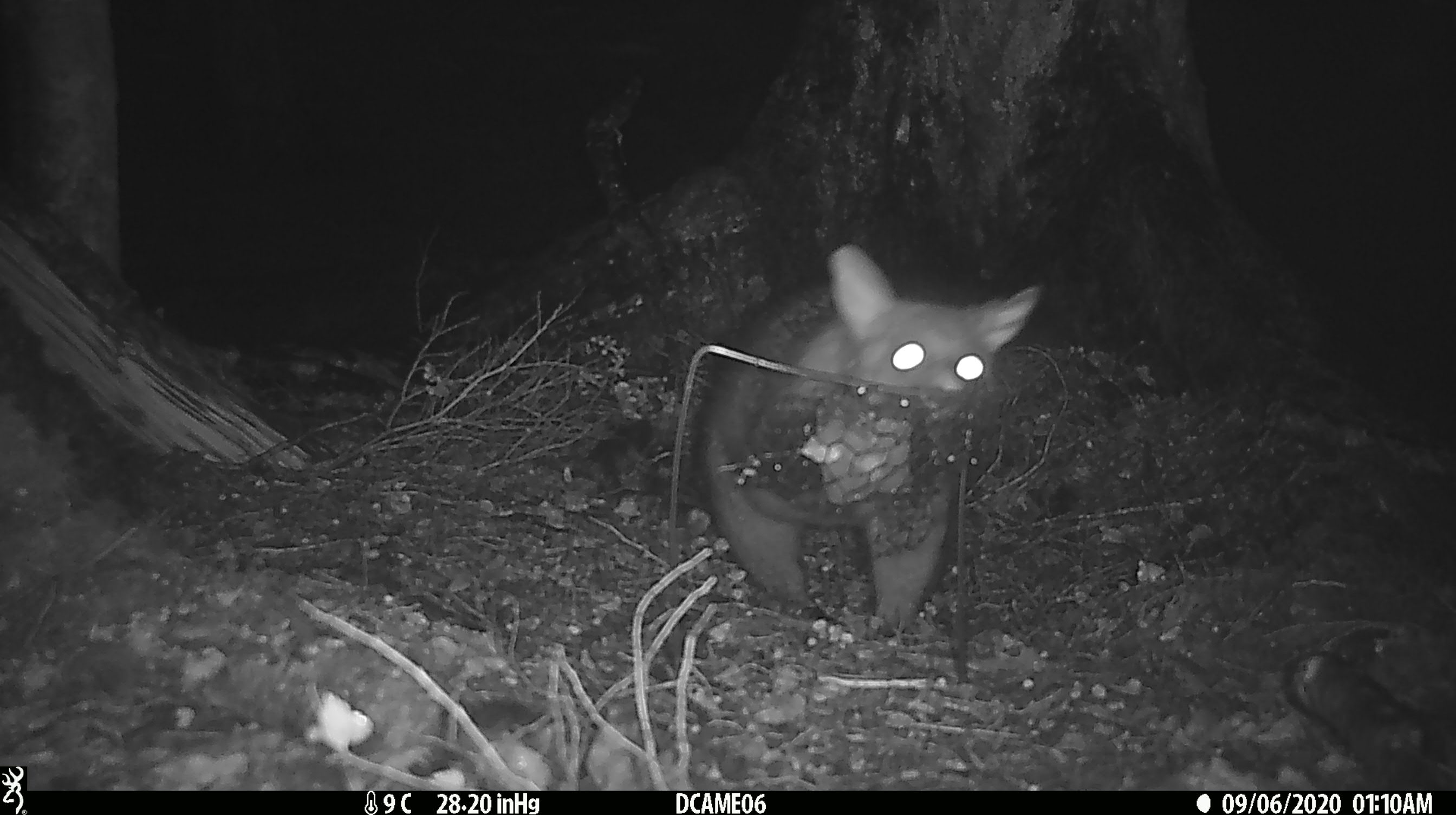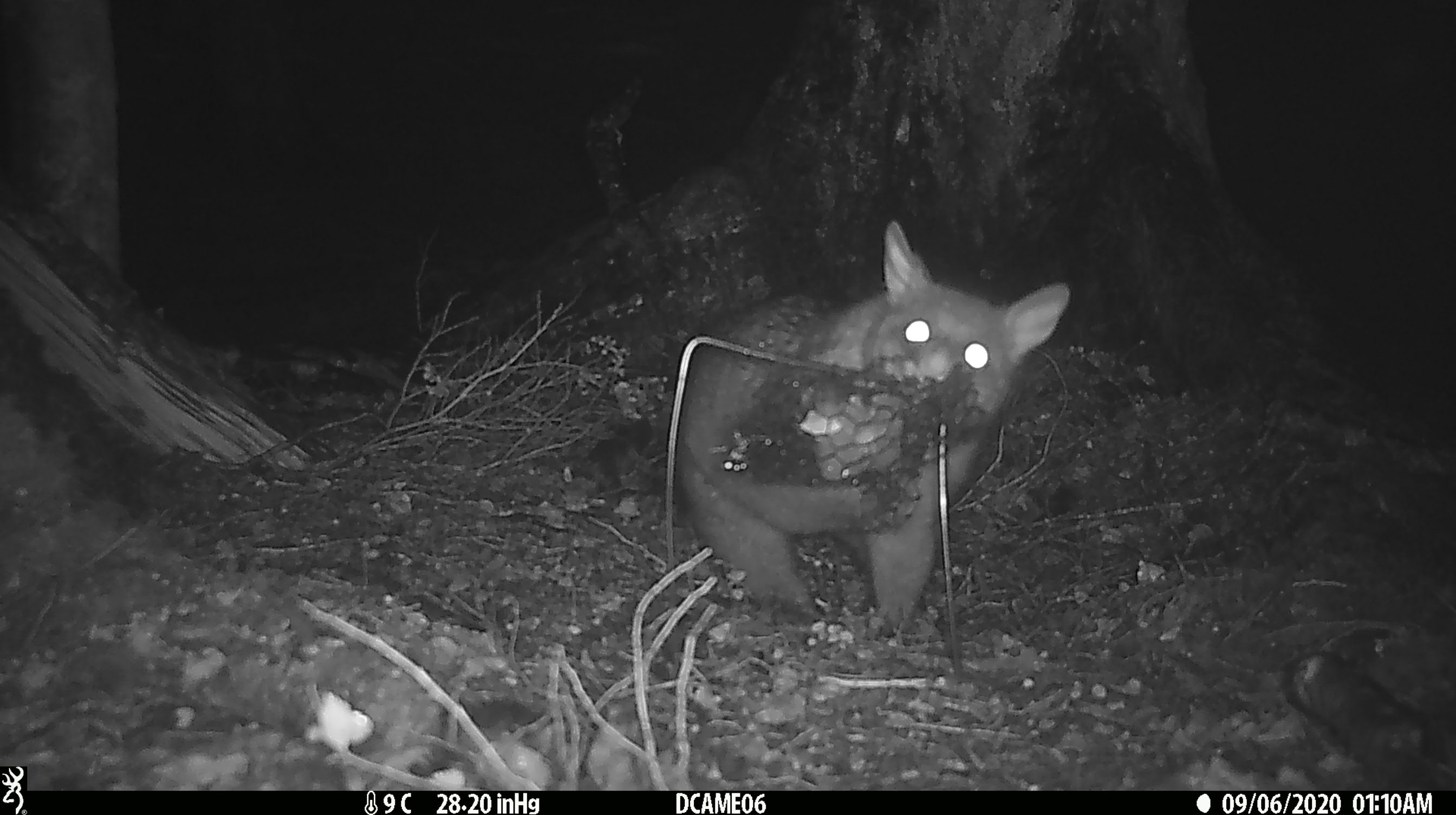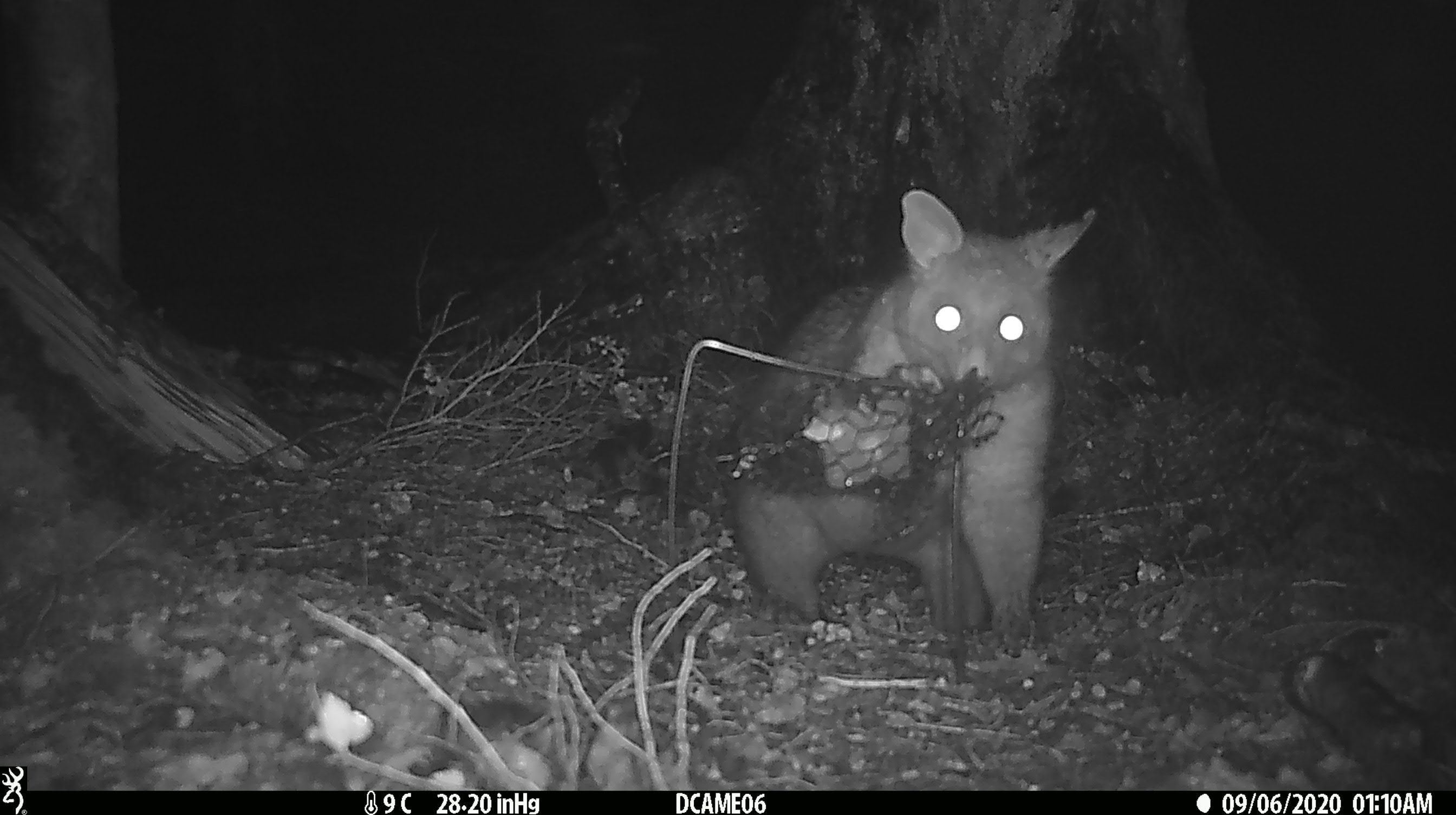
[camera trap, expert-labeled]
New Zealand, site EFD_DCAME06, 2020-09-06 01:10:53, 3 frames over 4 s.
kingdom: Animalia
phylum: Chordata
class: Mammalia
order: Diprotodontia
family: Phalangeridae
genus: Trichosurus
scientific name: Trichosurus vulpecula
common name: common brushtail possum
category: possum